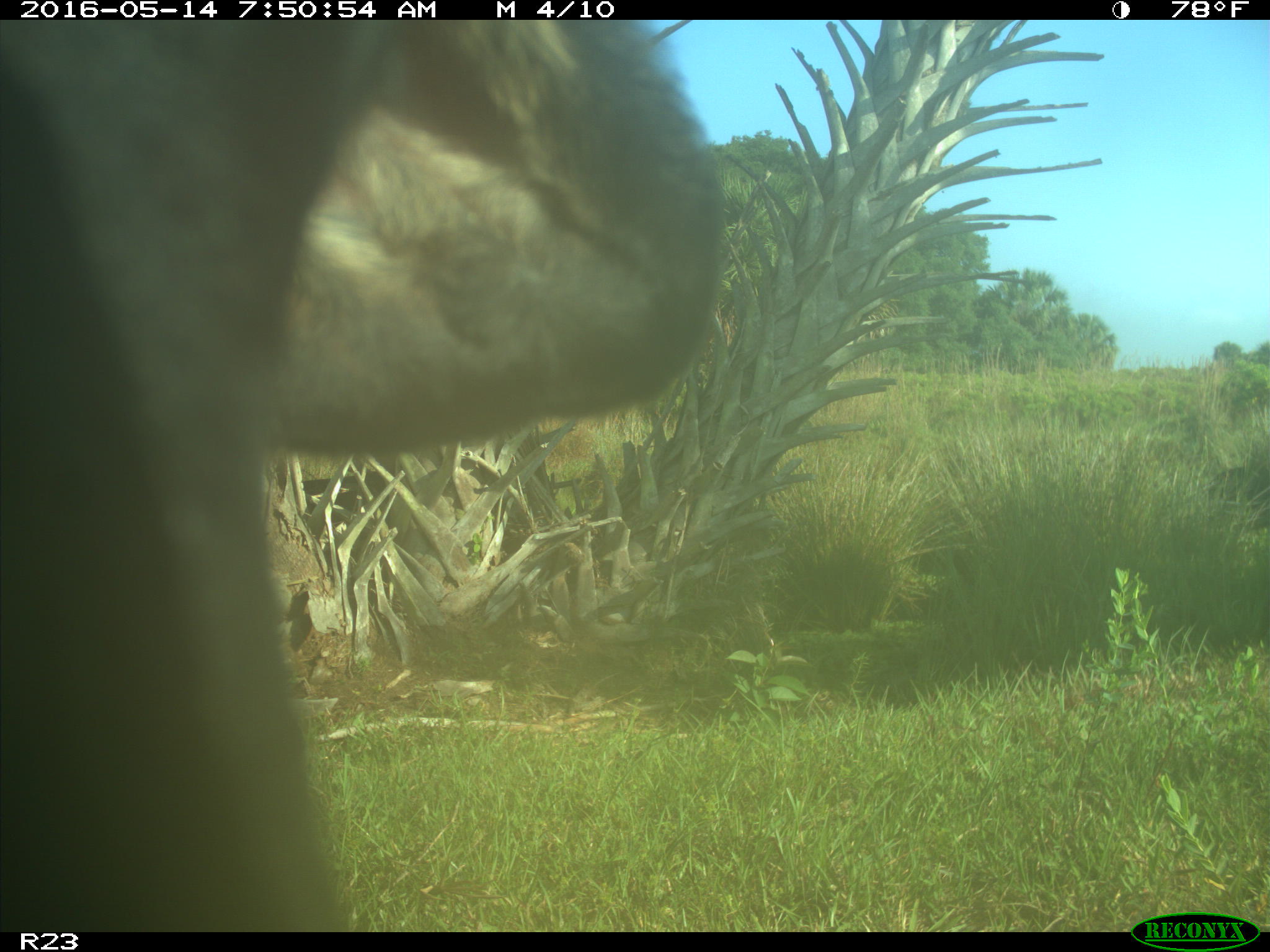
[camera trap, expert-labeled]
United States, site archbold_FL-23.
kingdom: Animalia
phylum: Chordata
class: Mammalia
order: Artiodactyla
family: Bovidae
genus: Bos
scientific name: Bos taurus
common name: domestic cow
Bos taurus (domestic cow).